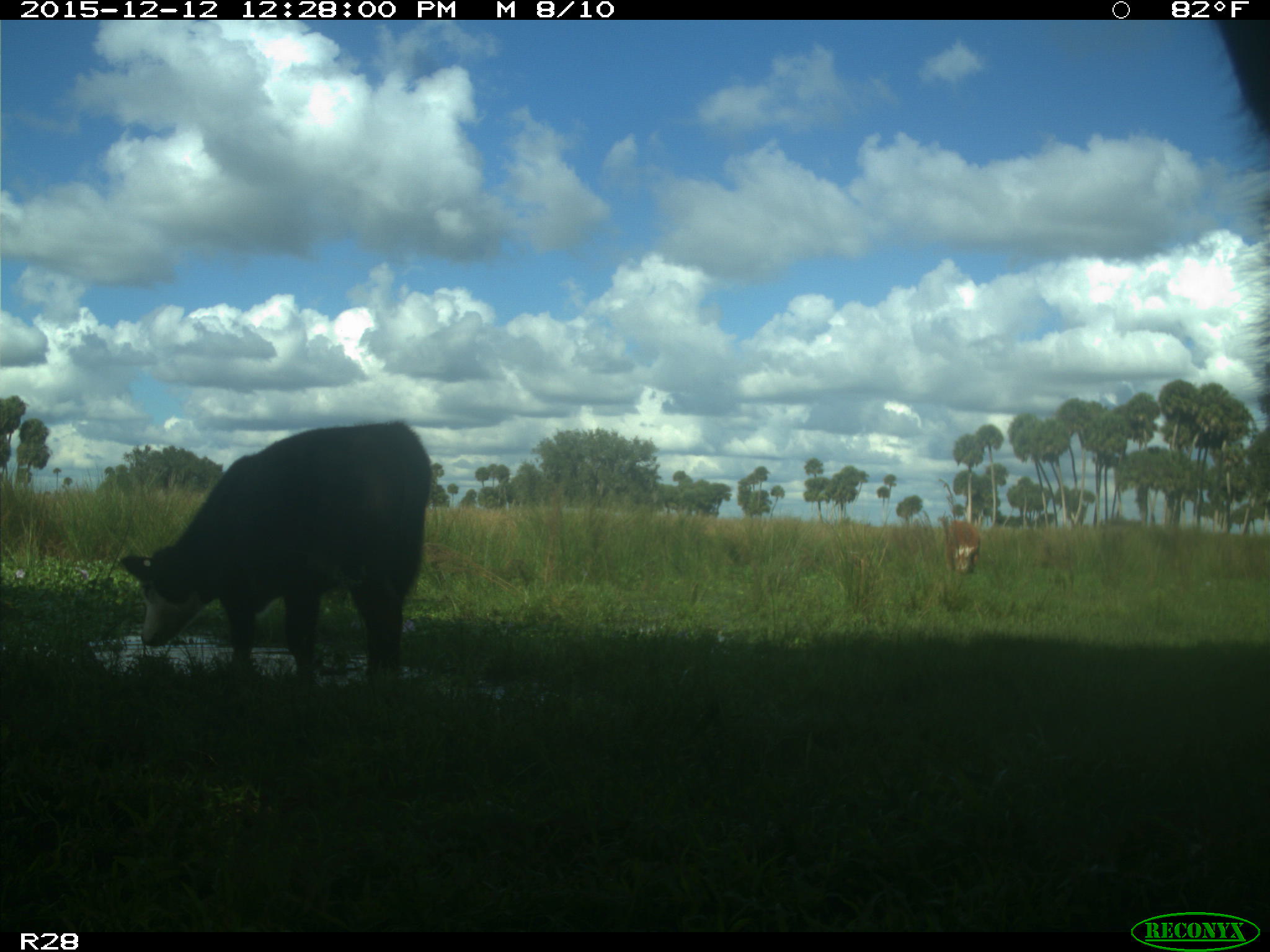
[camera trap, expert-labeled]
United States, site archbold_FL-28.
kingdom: Animalia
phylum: Chordata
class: Mammalia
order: Artiodactyla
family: Bovidae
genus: Bos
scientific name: Bos taurus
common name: domestic cow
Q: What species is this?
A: Bos taurus (domestic cow).